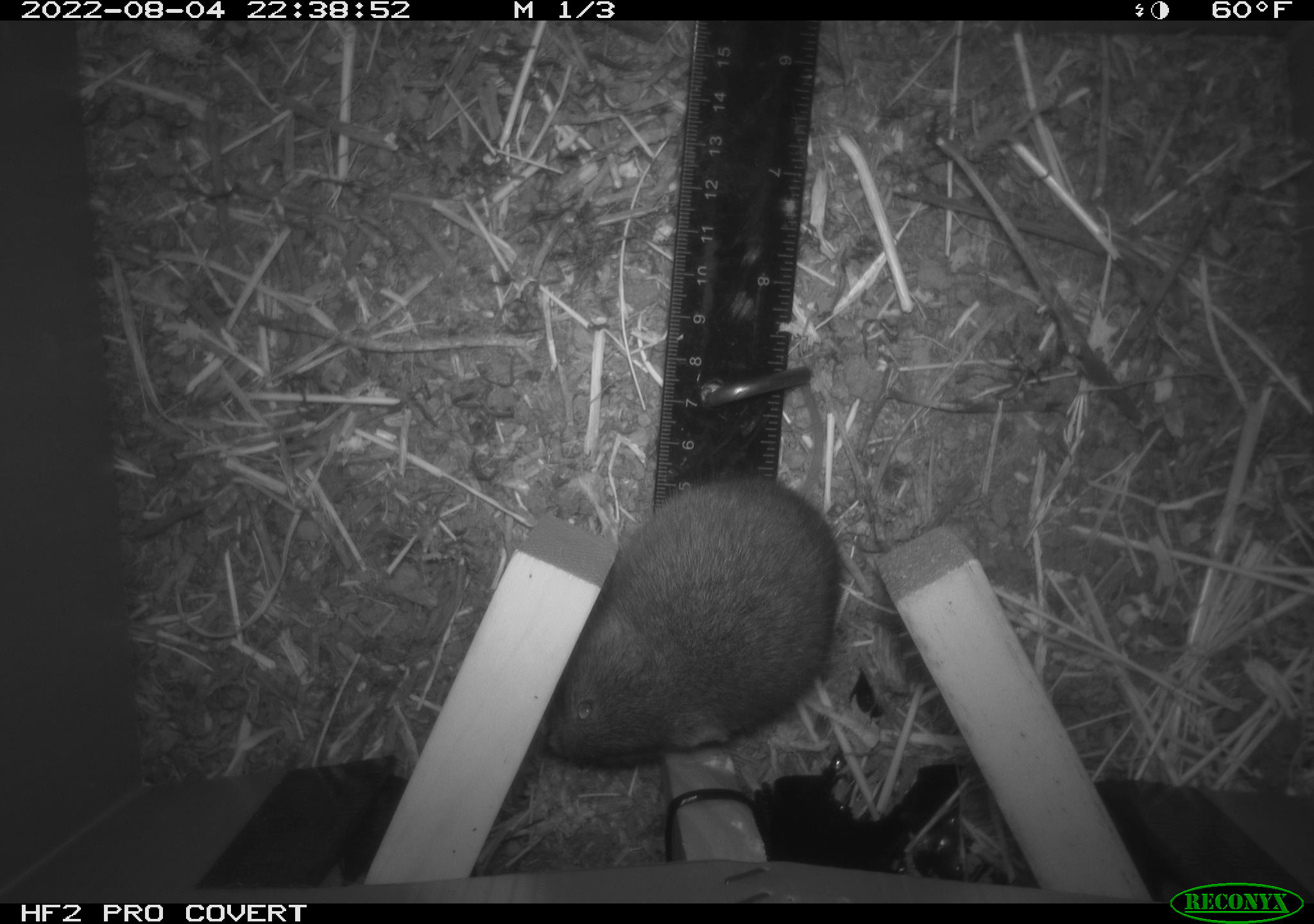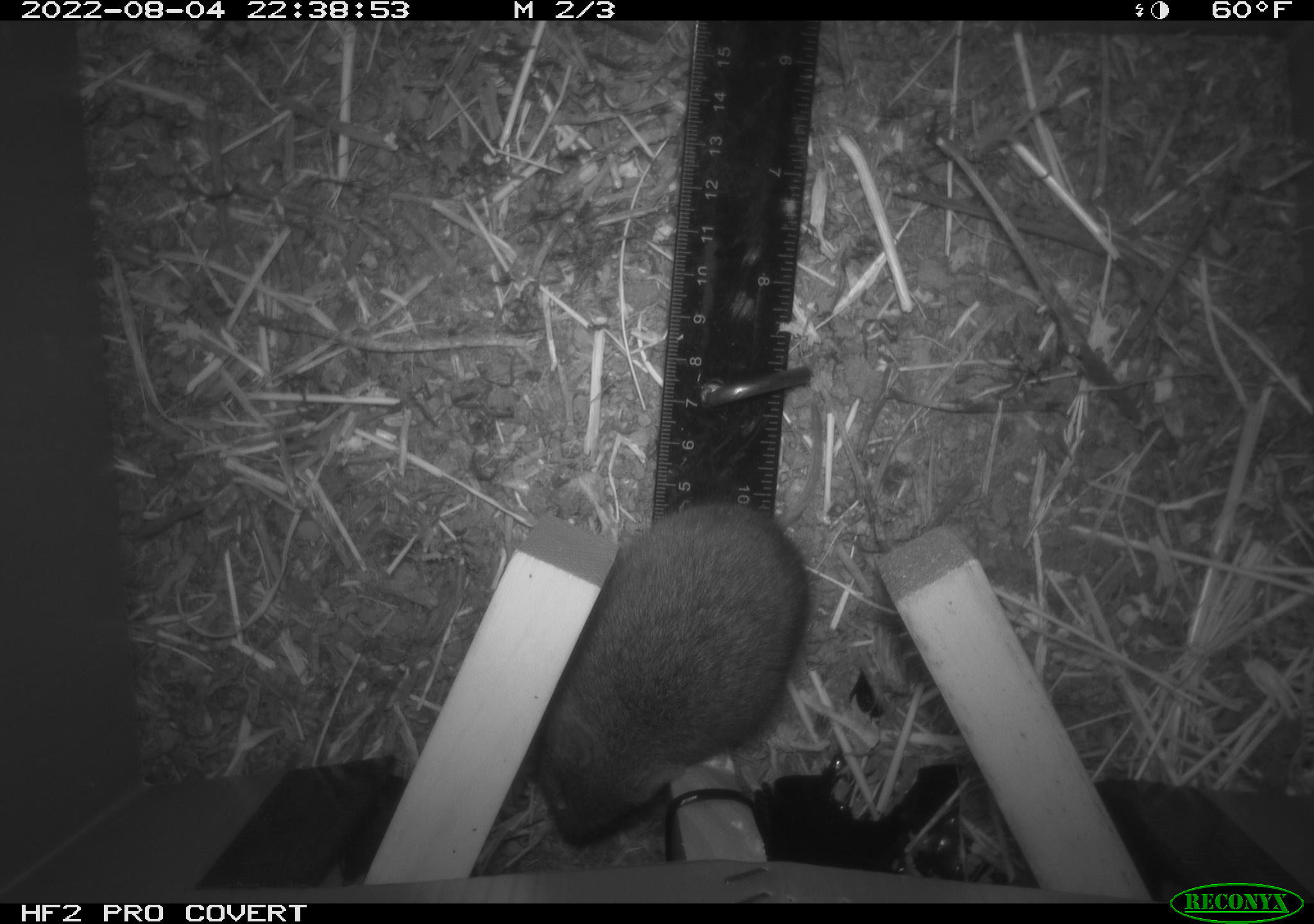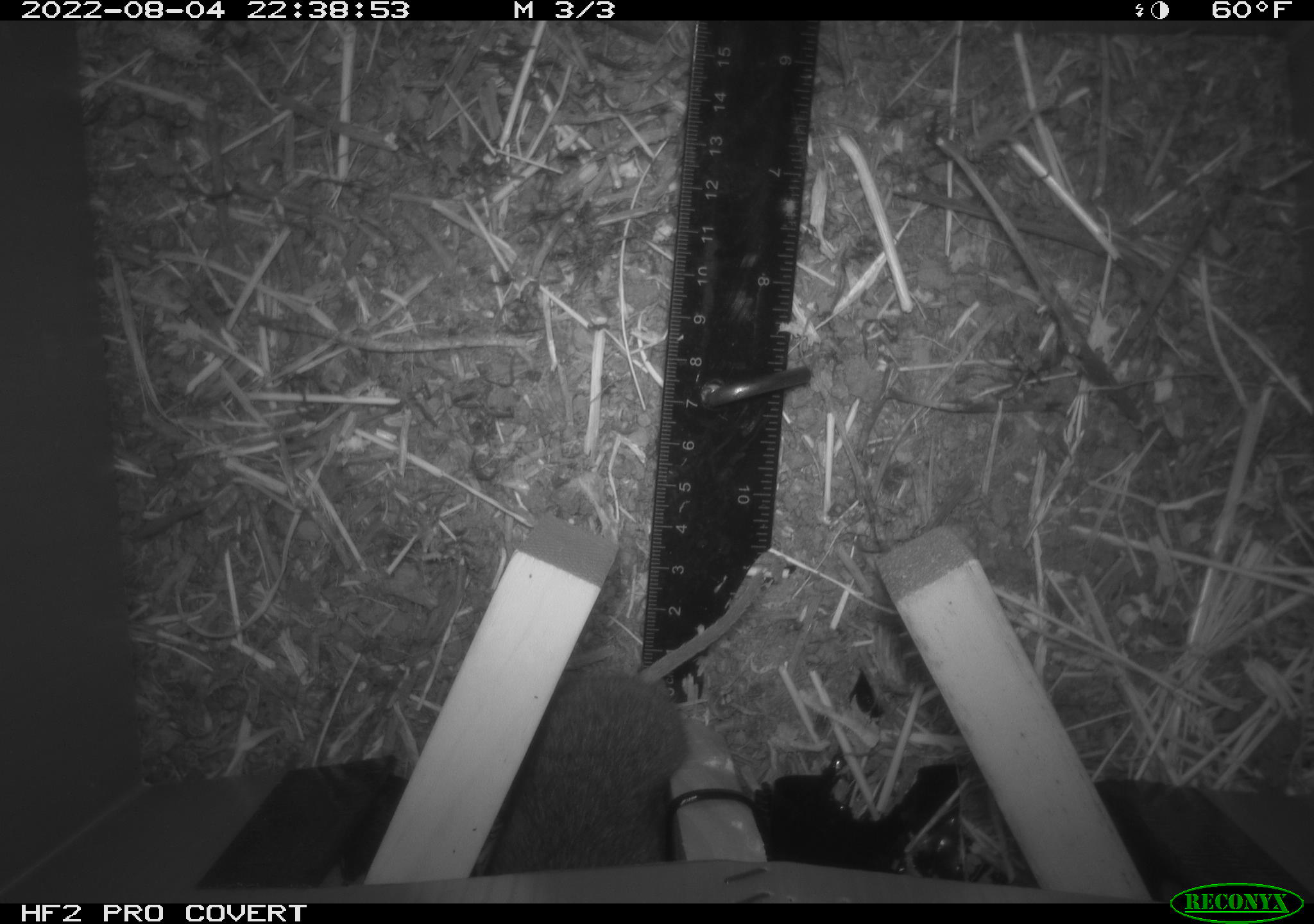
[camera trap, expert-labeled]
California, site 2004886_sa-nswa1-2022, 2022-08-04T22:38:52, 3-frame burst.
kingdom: Animalia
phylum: Chordata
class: Mammalia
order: Rodentia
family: Cricetidae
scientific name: Cricetidae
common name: hamsters, voles, lemmings, and allies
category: cricetidae family